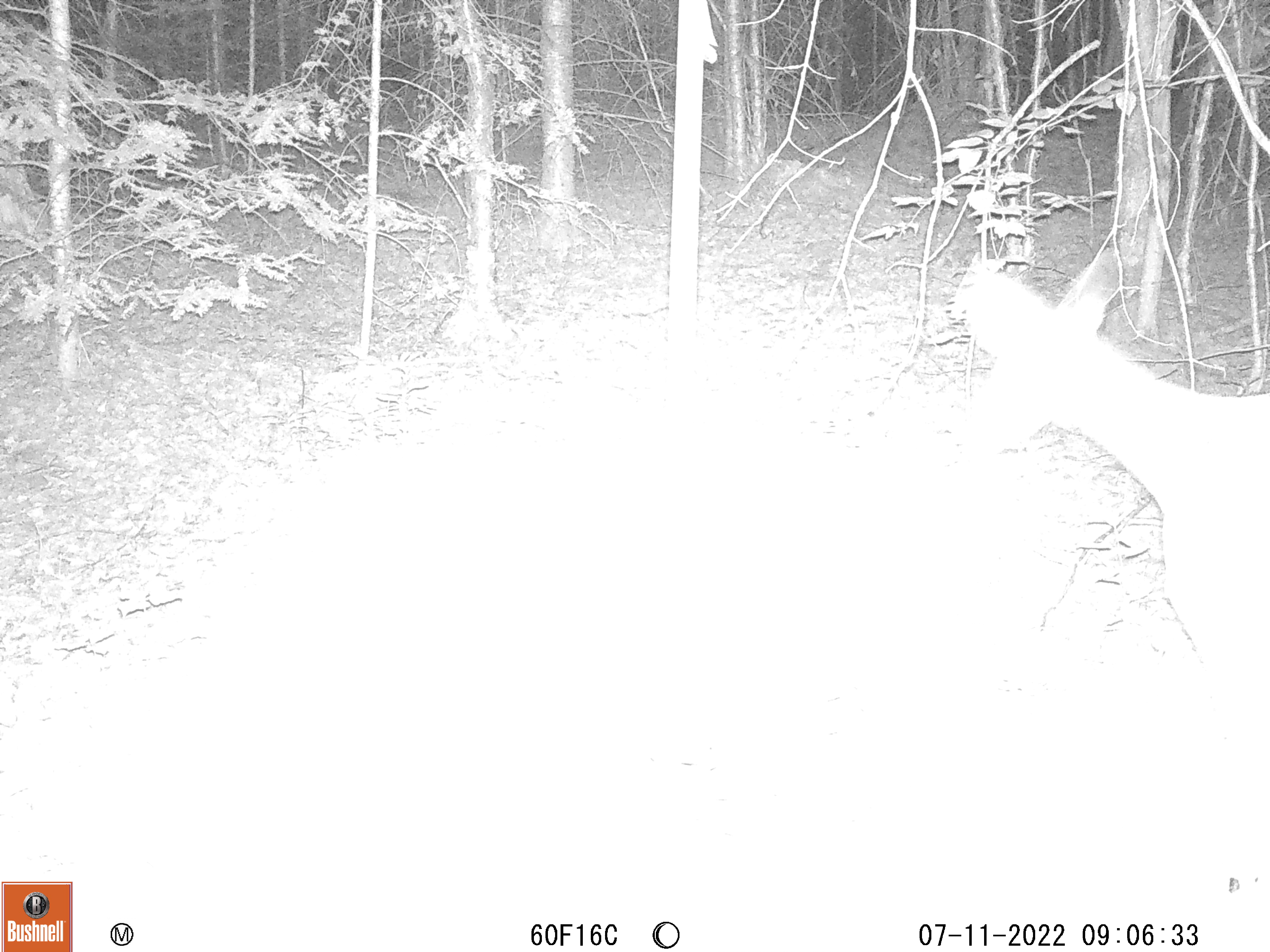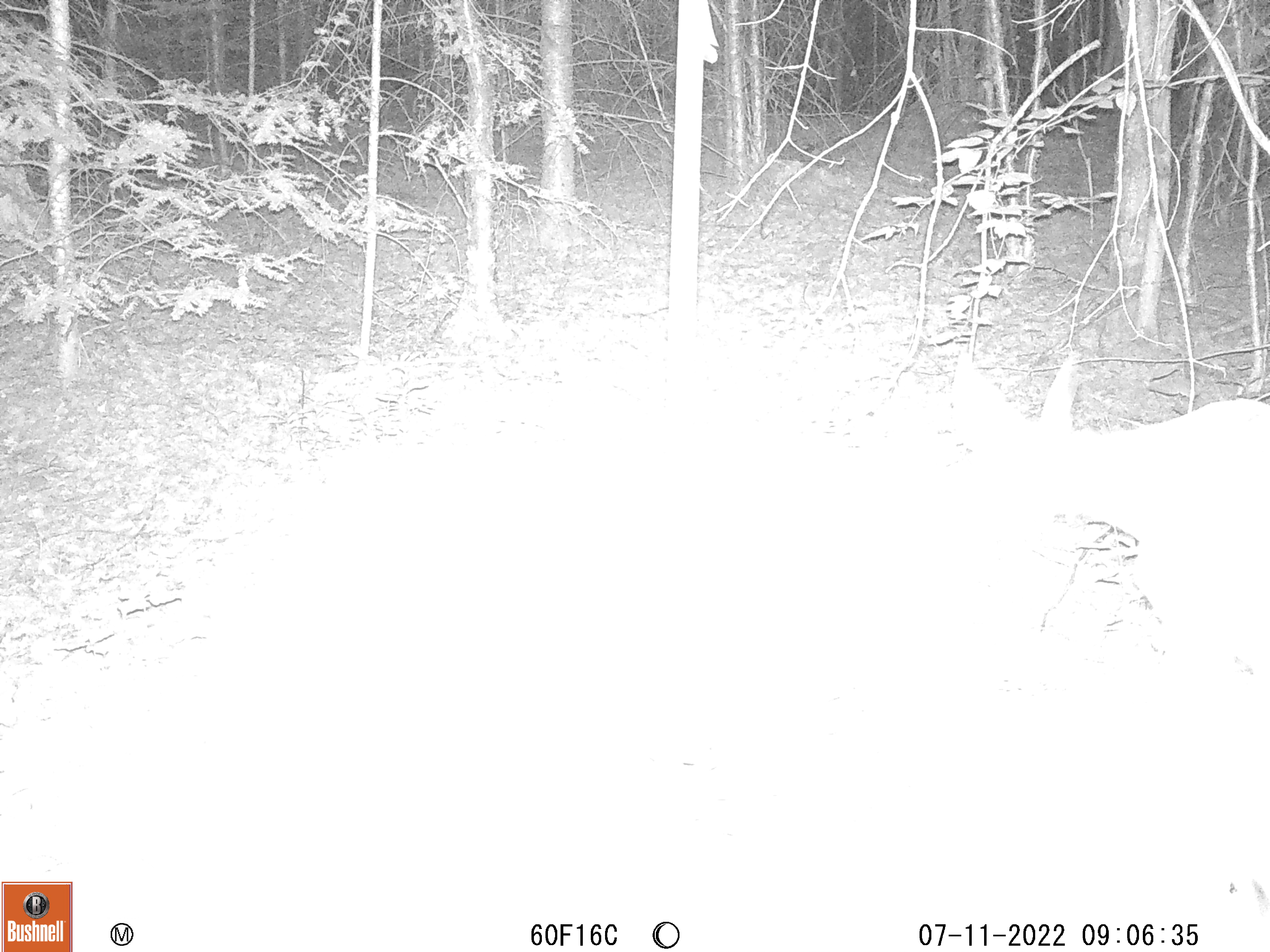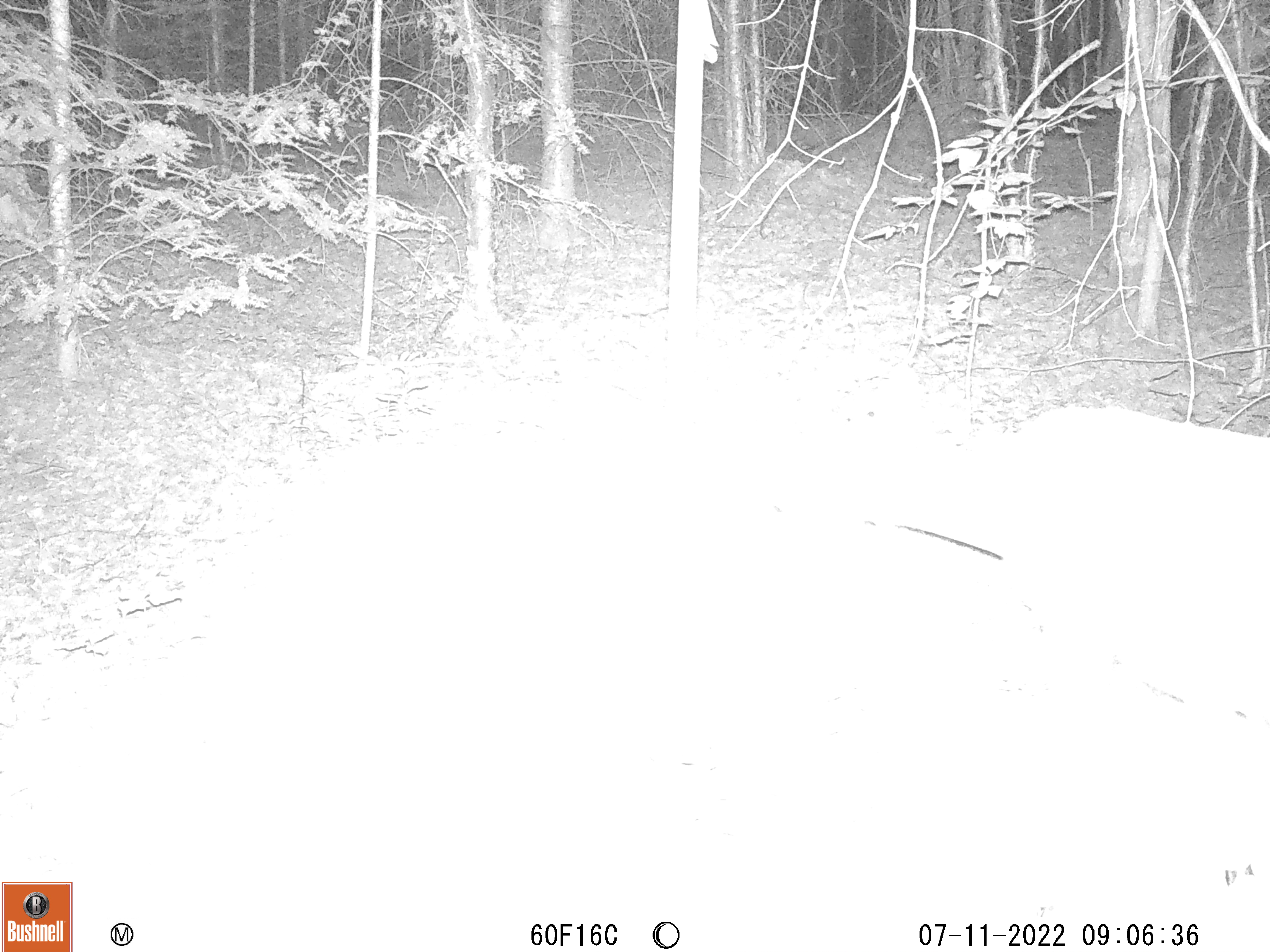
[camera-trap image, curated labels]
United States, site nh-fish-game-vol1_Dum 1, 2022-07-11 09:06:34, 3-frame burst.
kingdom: Animalia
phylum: Chordata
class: Mammalia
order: Artiodactyla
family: Cervidae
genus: Odocoileus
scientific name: Odocoileus virginianus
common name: white-tailed deer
White-tailed deer (Odocoileus virginianus).